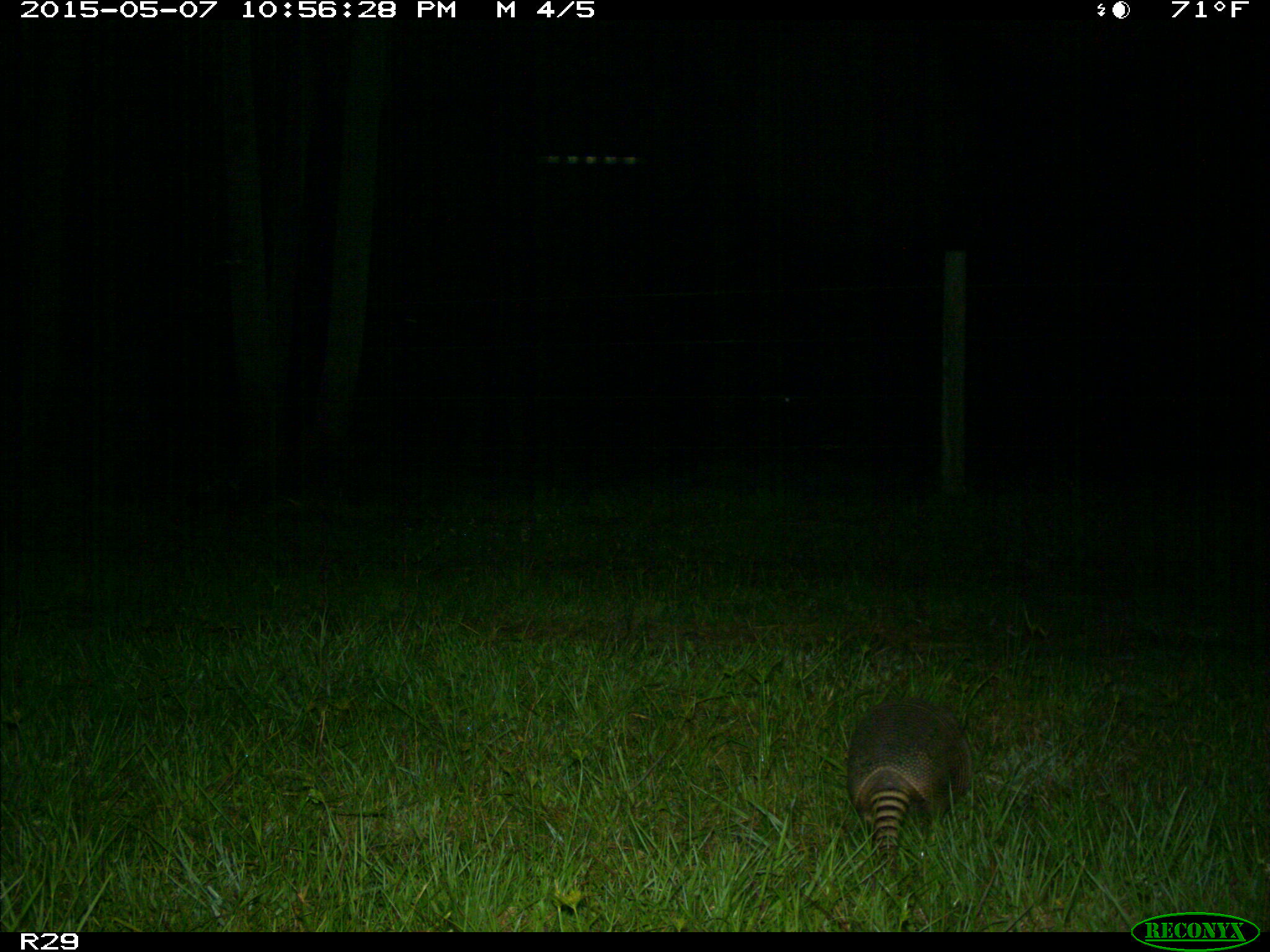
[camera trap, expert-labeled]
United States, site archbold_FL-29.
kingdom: Animalia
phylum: Chordata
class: Mammalia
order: Cingulata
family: Dasypodidae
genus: Dasypus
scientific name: Dasypus novemcinctus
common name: nine-banded armadillo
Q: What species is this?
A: Dasypus novemcinctus (nine-banded armadillo).